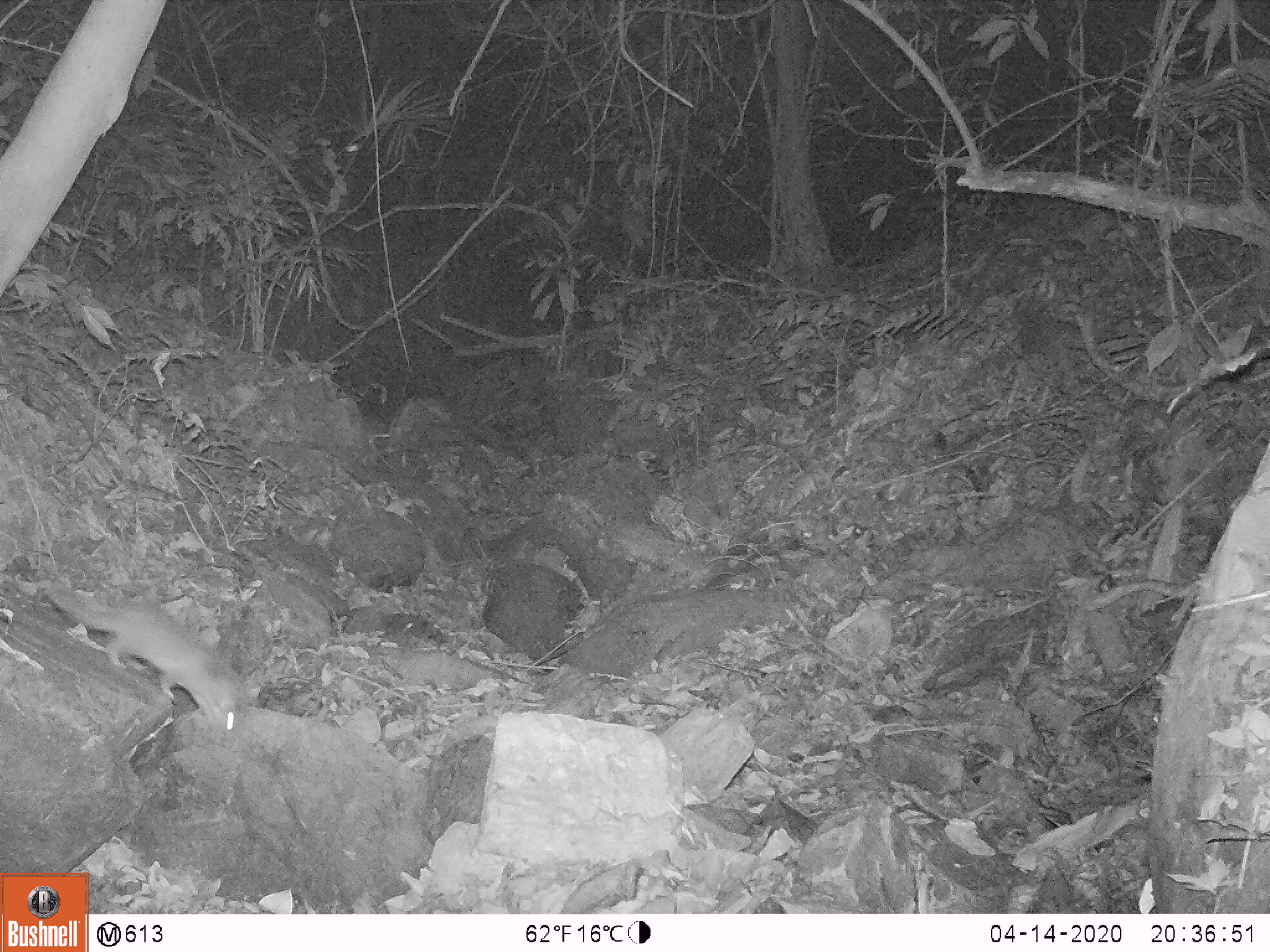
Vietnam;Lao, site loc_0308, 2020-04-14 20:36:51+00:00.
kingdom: Animalia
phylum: Chordata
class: Mammalia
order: Carnivora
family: Mustelidae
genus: Melogale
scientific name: Melogale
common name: ferret badger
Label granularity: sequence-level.